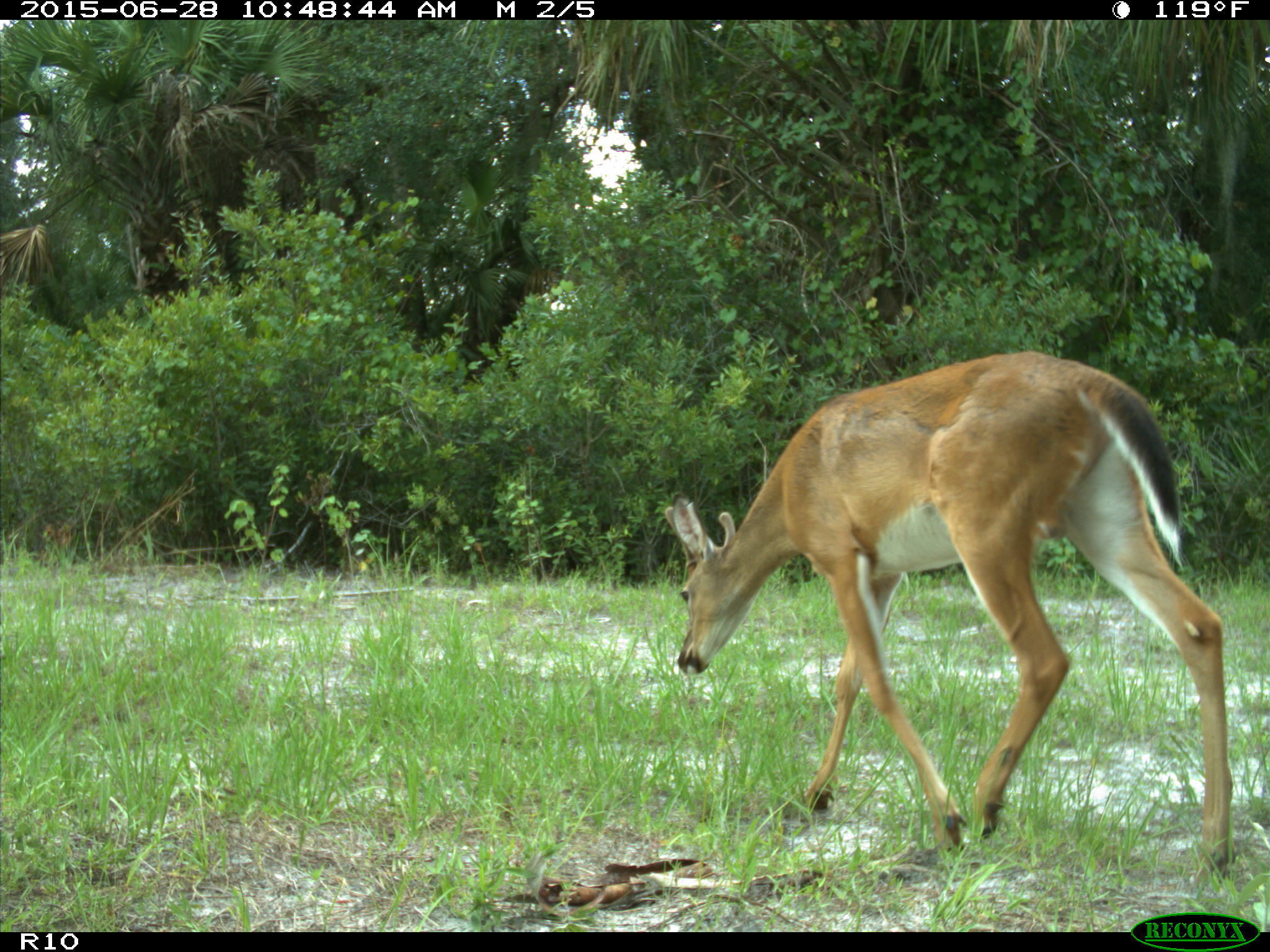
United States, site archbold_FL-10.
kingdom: Animalia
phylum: Chordata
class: Mammalia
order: Artiodactyla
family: Cervidae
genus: Odocoileus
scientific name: Odocoileus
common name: deer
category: unidentified deer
Unidentified deer (deer) (Odocoileus).